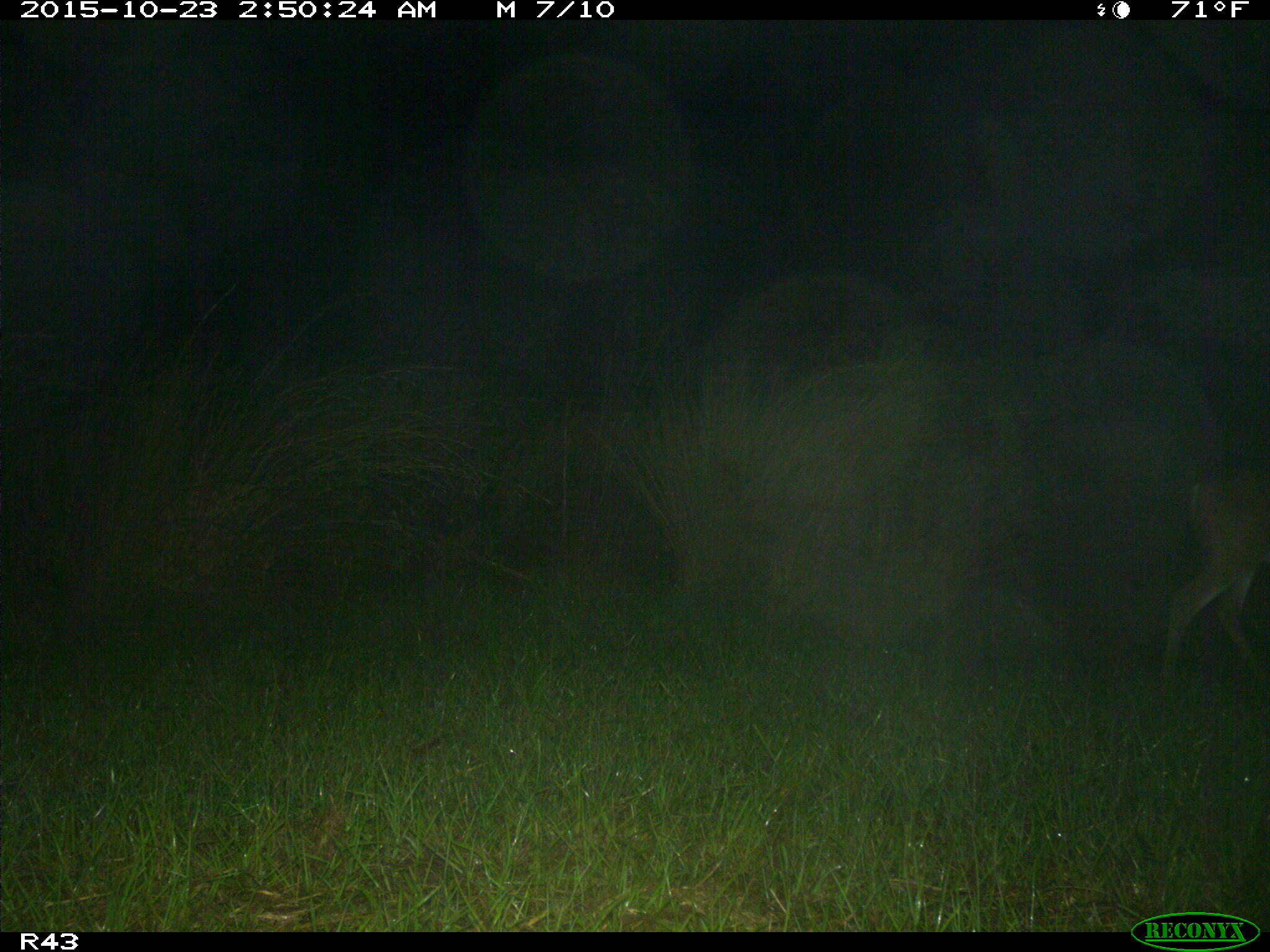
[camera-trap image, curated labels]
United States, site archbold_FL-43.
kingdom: Animalia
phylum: Chordata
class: Mammalia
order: Artiodactyla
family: Cervidae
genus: Odocoileus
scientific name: Odocoileus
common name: deer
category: unidentified deer